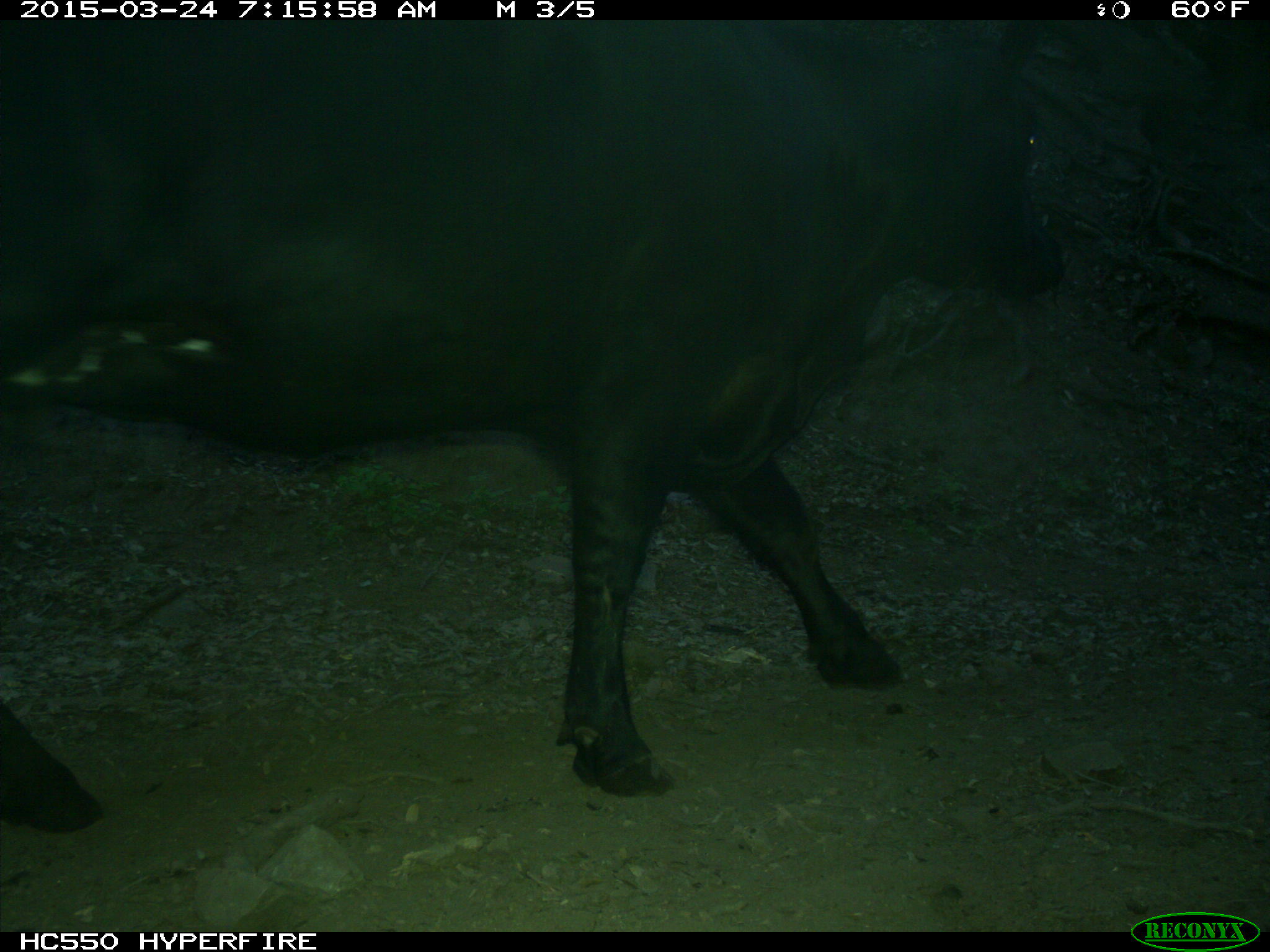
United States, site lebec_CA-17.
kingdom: Animalia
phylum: Chordata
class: Mammalia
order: Artiodactyla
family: Bovidae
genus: Bos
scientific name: Bos taurus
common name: domestic cow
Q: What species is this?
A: Bos taurus (domestic cow).